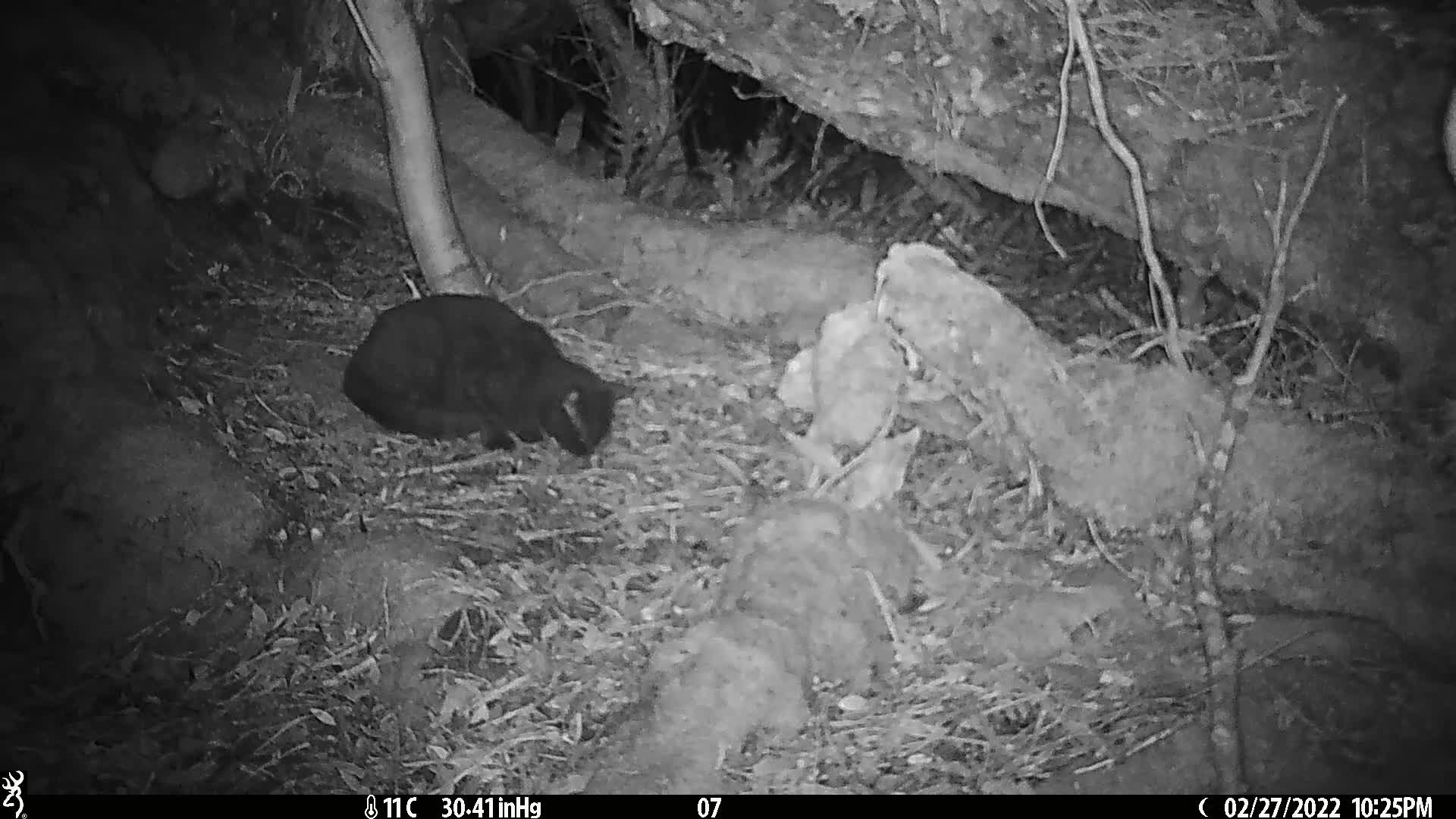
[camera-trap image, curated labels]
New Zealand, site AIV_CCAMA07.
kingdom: Animalia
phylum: Chordata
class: Mammalia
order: Carnivora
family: Felidae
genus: Felis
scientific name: Felis catus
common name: domestic cat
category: cat